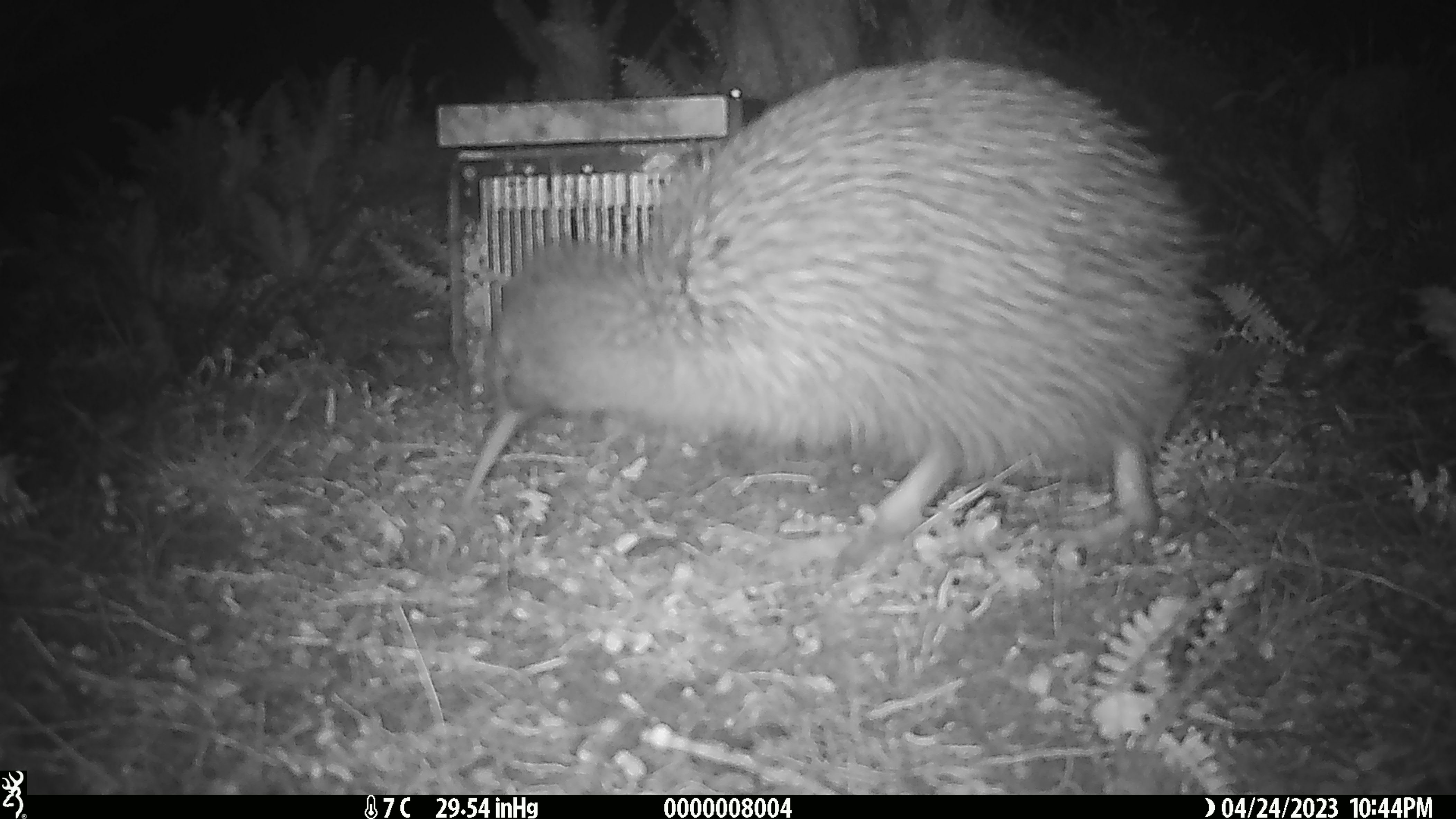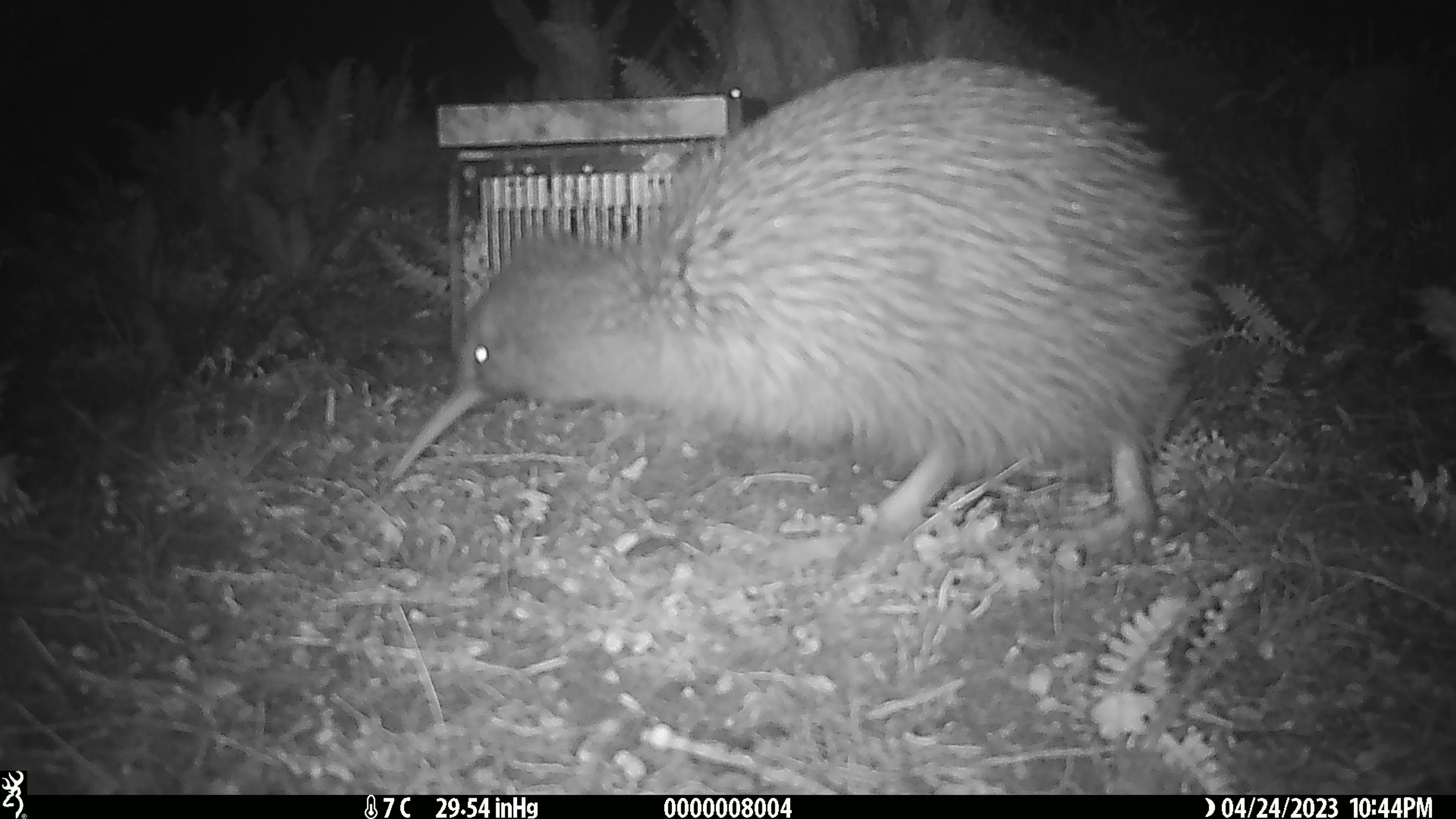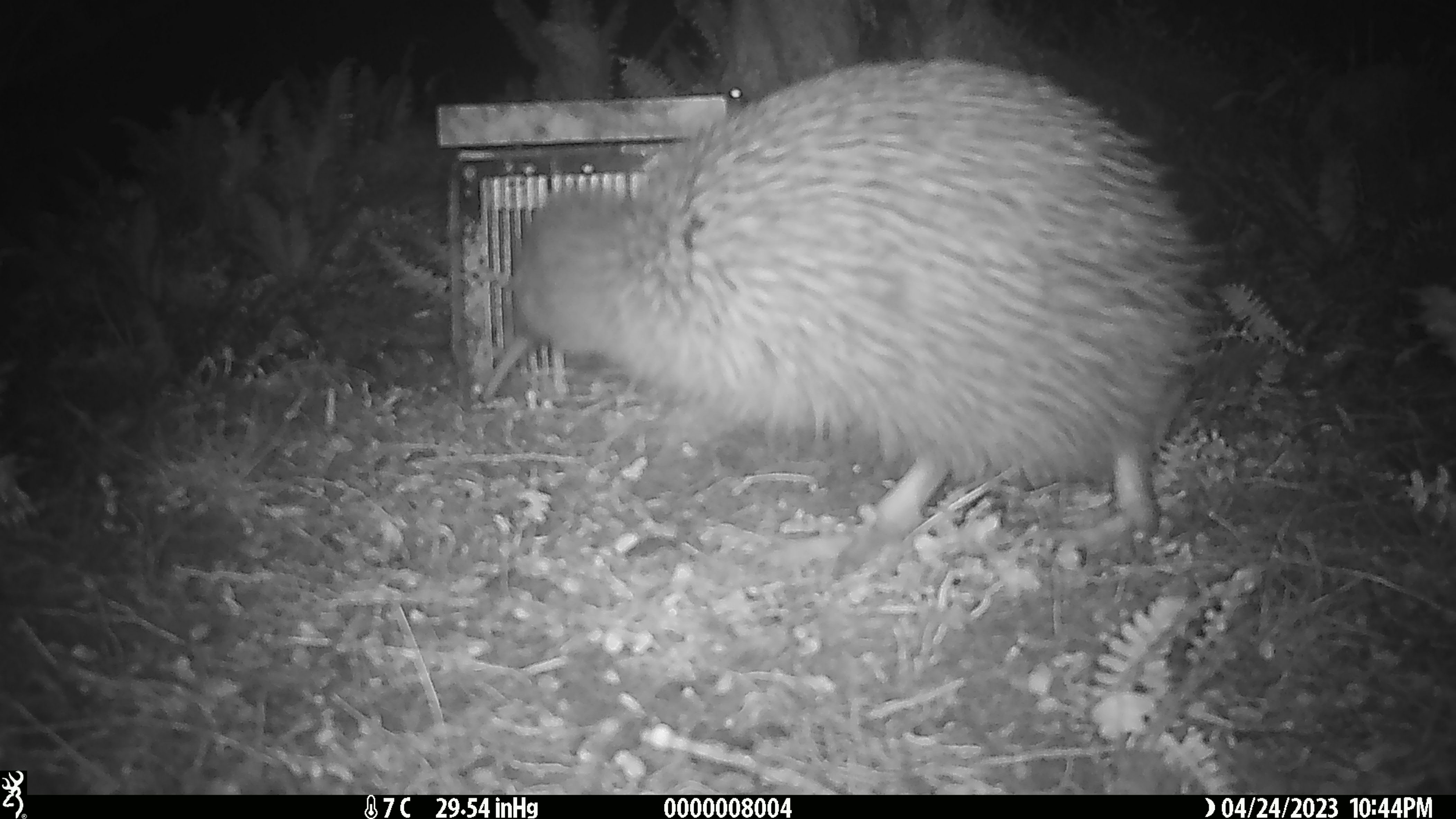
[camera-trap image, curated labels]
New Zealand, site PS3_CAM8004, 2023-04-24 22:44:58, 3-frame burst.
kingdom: Animalia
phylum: Chordata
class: Aves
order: Apterygiformes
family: Apterygidae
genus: Apteryx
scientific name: Apteryx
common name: kiwi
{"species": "kiwi (Apteryx)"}